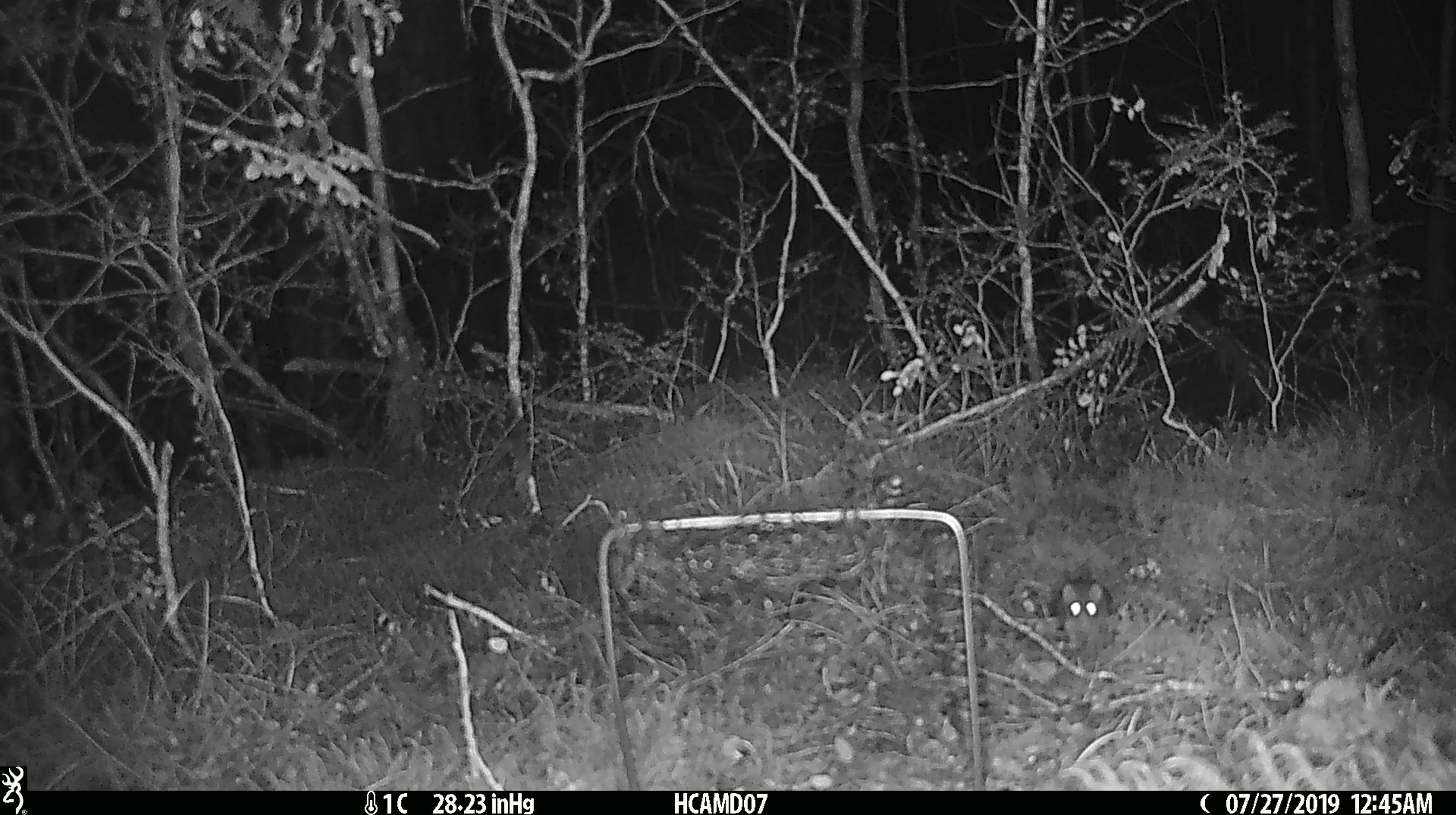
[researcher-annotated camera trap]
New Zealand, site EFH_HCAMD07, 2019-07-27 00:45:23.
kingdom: Animalia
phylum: Chordata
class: Mammalia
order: Rodentia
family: Muridae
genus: Mus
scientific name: Mus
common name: mouse